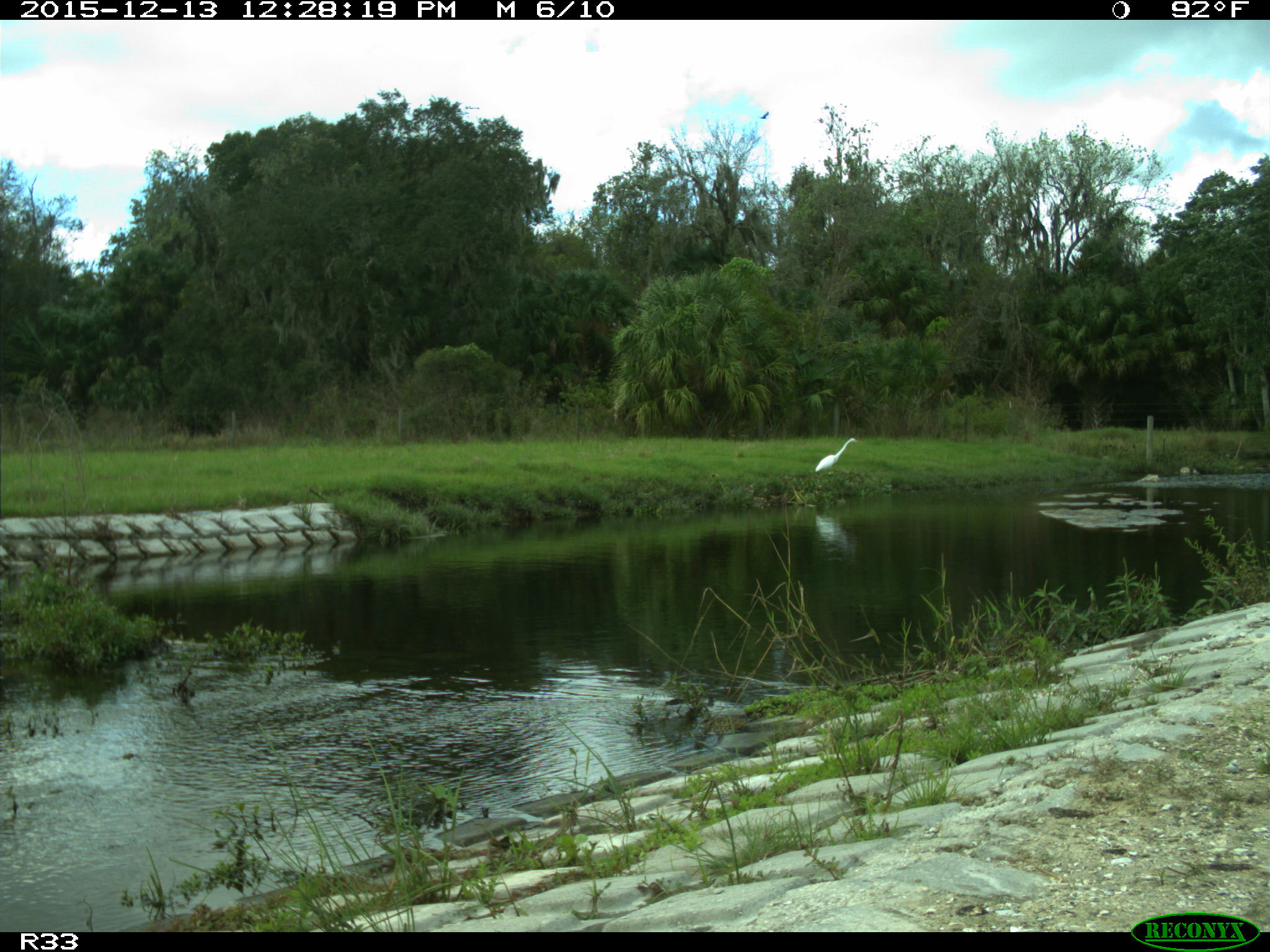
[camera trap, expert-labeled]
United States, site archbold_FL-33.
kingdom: Animalia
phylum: Chordata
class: Aves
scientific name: Aves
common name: birds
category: unidentified bird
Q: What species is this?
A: Unidentified bird (birds) (Aves).